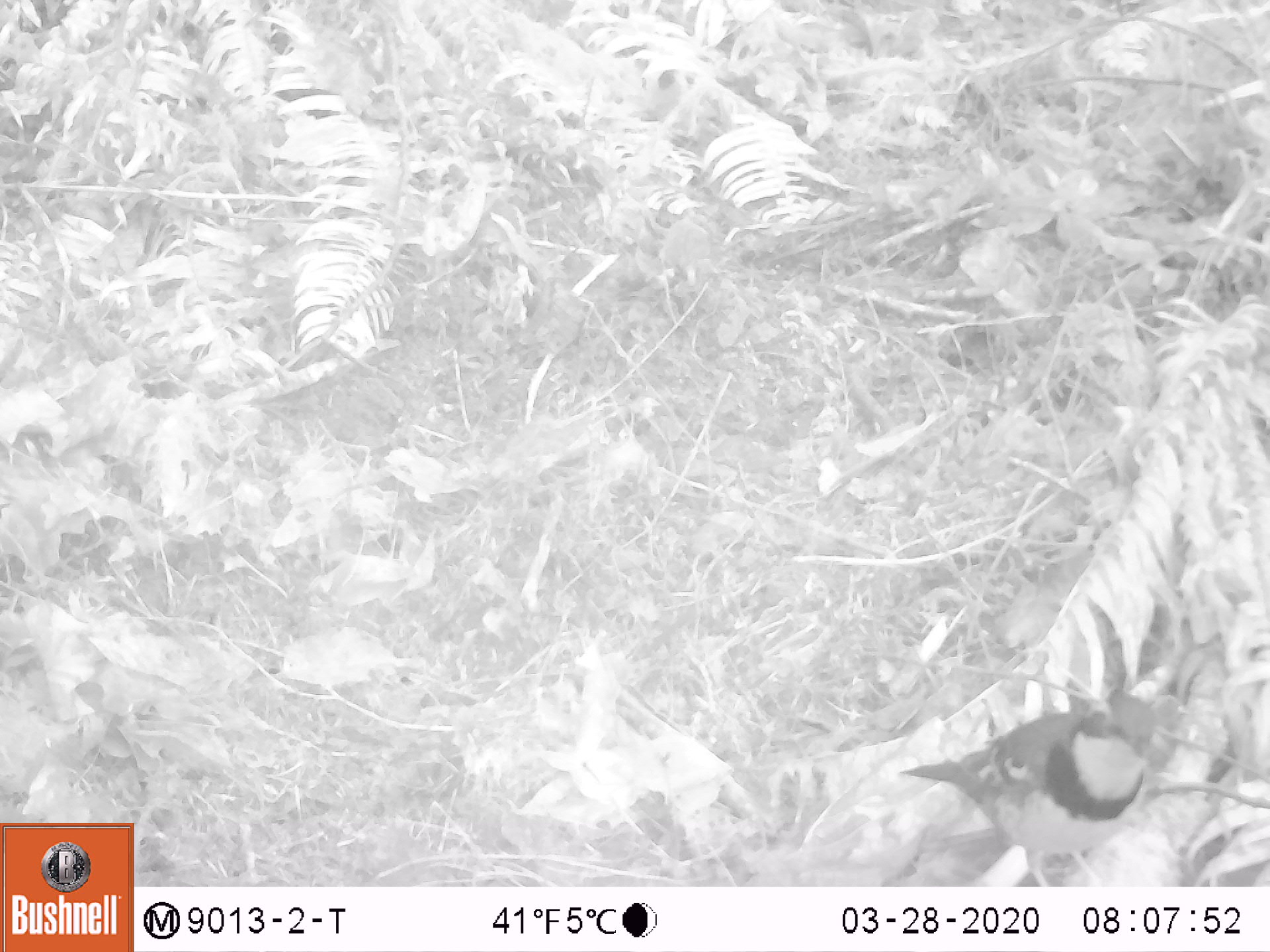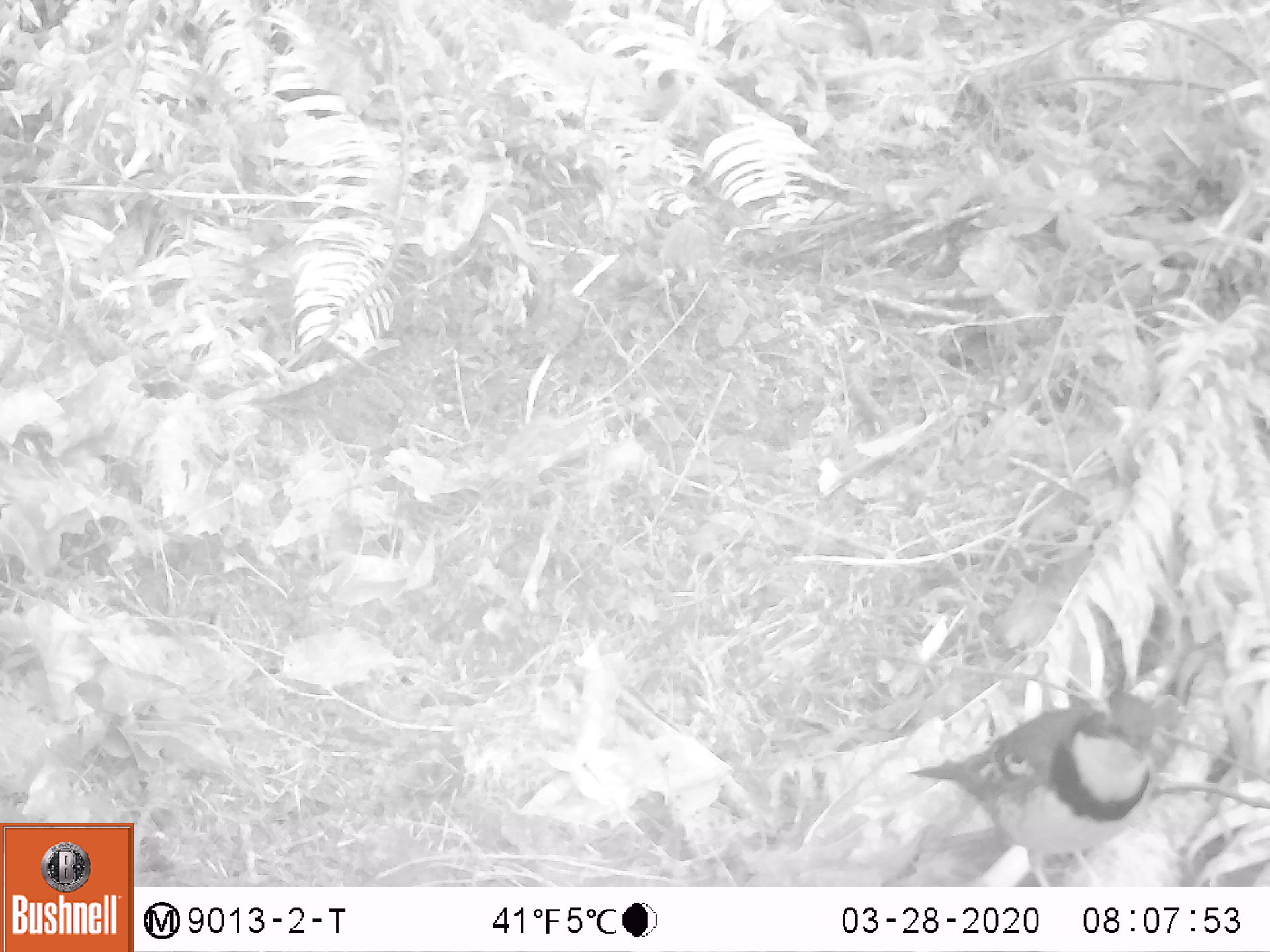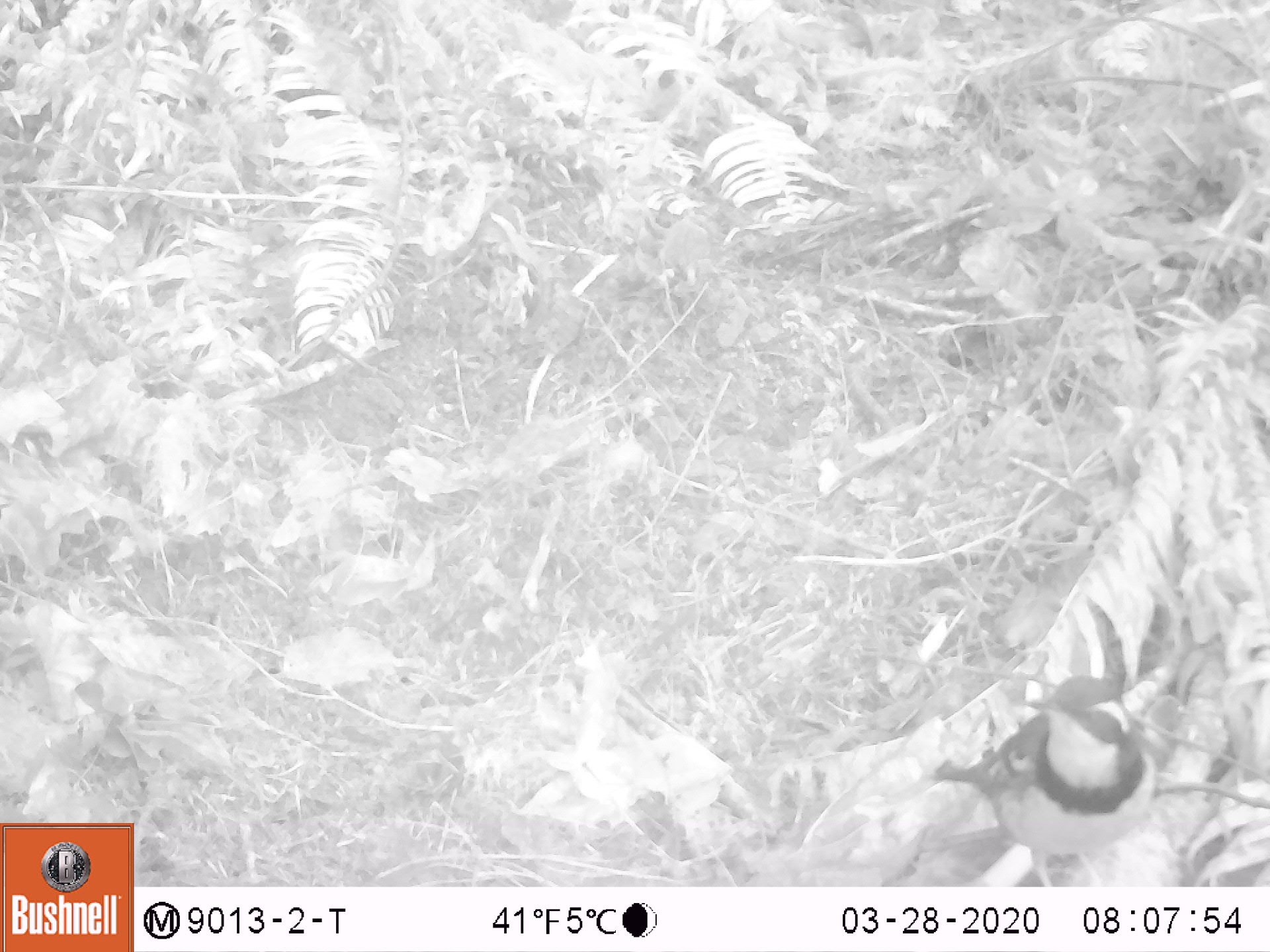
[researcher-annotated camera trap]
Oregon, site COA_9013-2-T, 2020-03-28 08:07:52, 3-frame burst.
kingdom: Animalia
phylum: Chordata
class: Aves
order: Passeriformes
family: Turdidae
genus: Ixoreus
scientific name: Ixoreus naevius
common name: varied thrush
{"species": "varied thrush (Ixoreus naevius)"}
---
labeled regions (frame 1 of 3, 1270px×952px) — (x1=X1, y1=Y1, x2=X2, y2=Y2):
varied thrush: (x1=908, y1=687, x2=1157, y2=882)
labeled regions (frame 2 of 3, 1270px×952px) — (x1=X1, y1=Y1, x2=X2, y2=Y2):
varied thrush: (x1=908, y1=682, x2=1165, y2=882)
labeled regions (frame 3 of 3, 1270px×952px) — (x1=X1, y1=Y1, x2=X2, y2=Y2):
varied thrush: (x1=932, y1=682, x2=1160, y2=880)